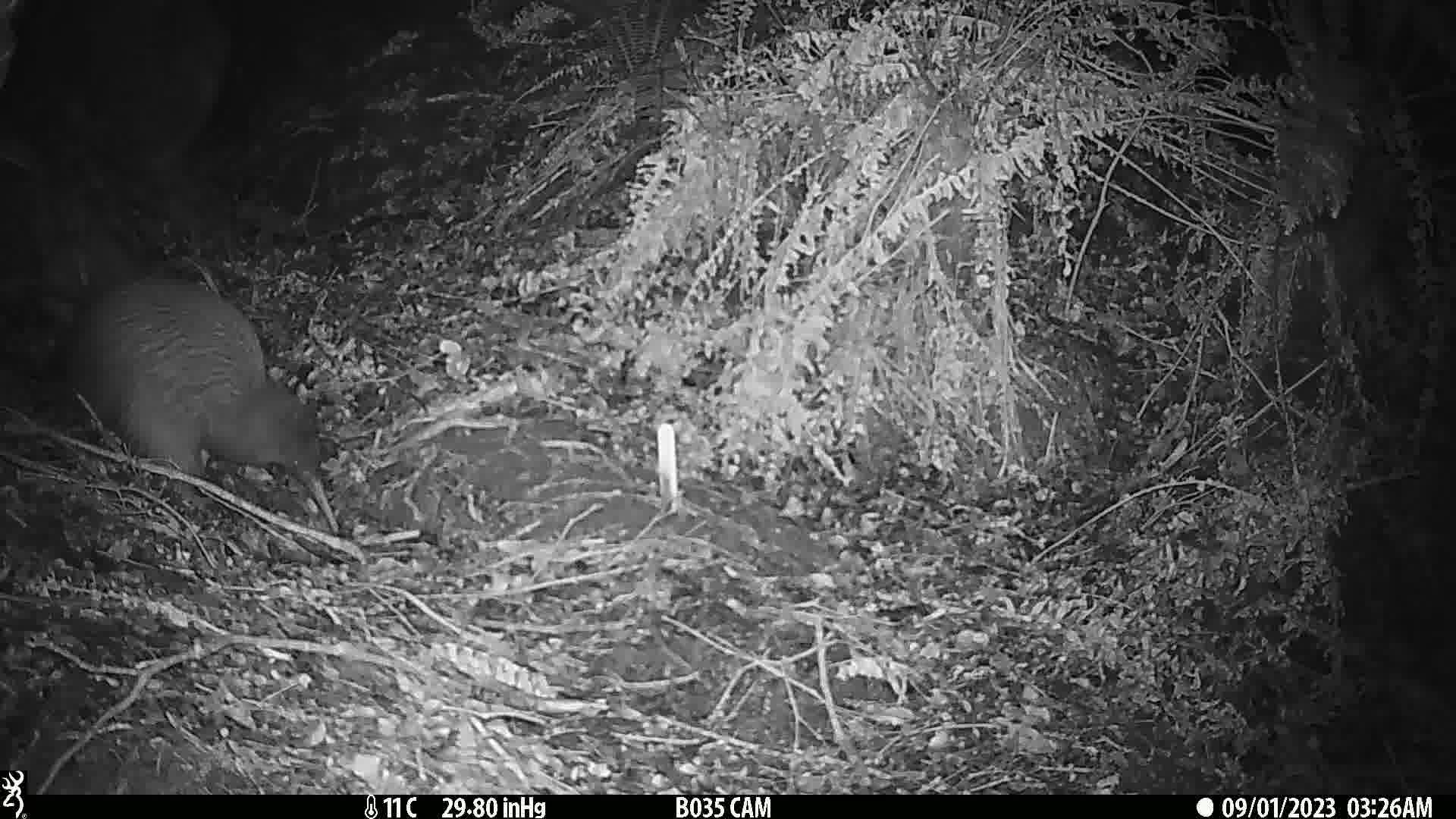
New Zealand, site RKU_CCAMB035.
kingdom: Animalia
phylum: Chordata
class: Aves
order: Apterygiformes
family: Apterygidae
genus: Apteryx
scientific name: Apteryx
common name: kiwi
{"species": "kiwi (Apteryx)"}